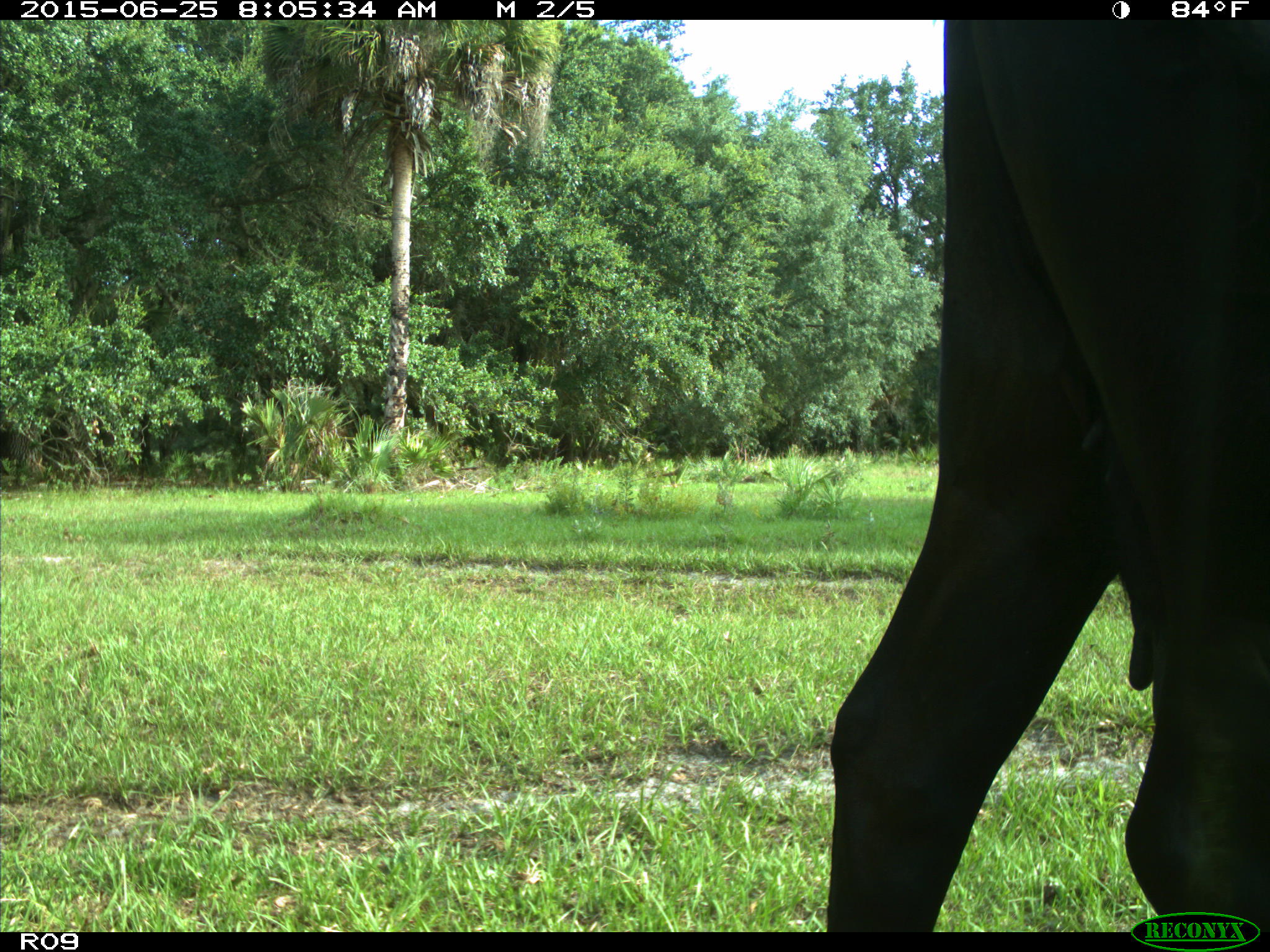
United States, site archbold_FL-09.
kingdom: Animalia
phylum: Chordata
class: Mammalia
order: Artiodactyla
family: Bovidae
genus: Bos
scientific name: Bos taurus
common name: domestic cow